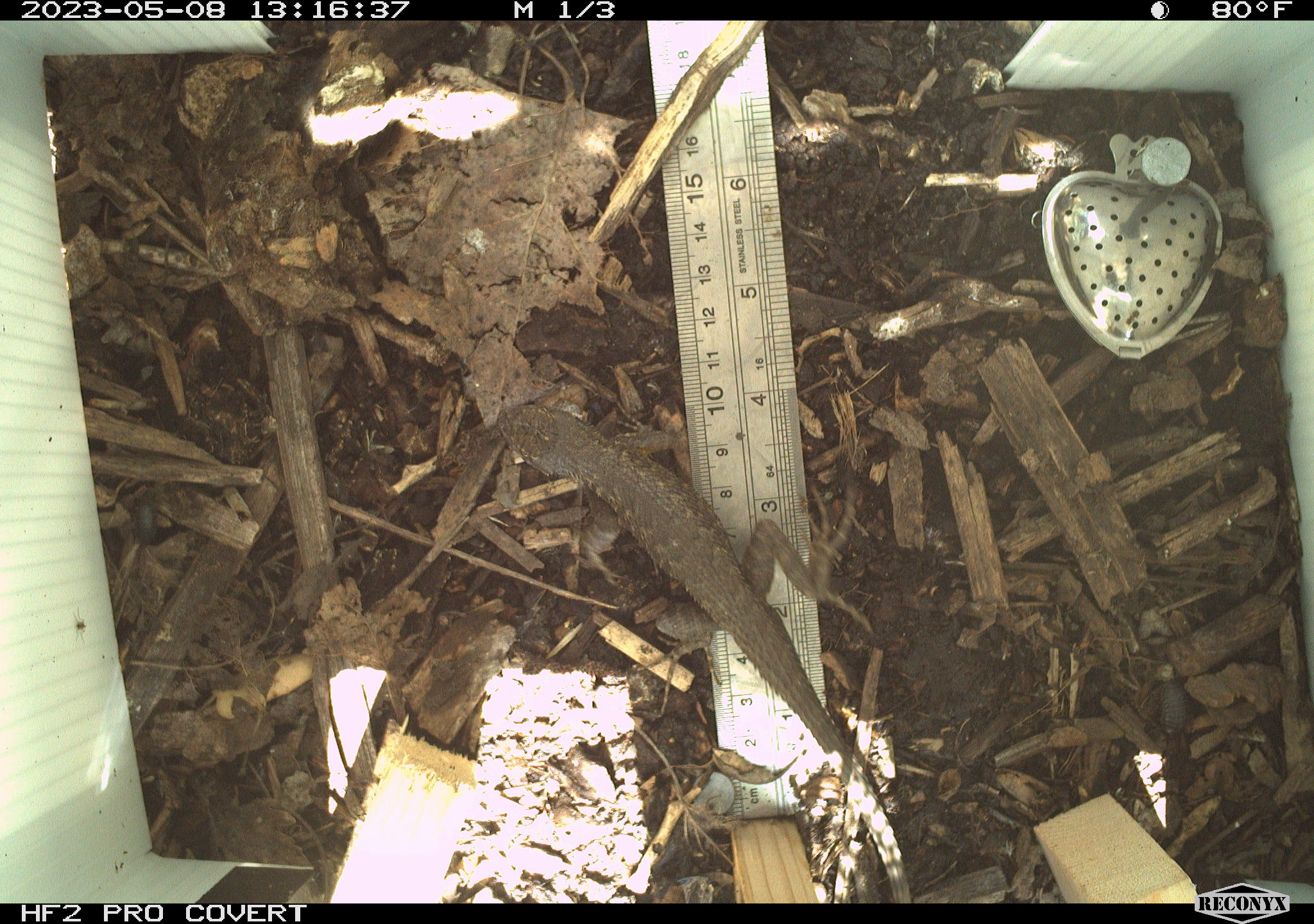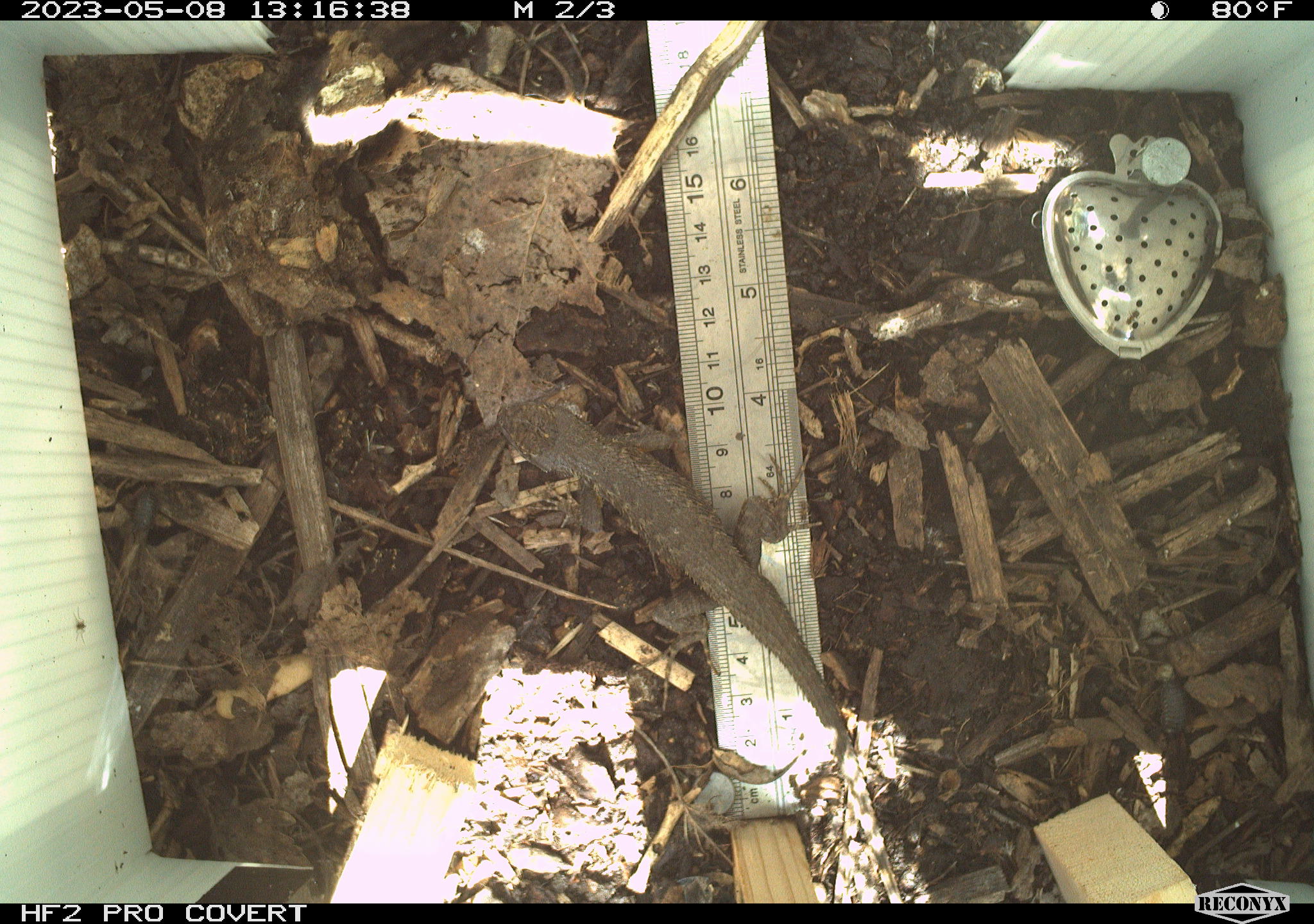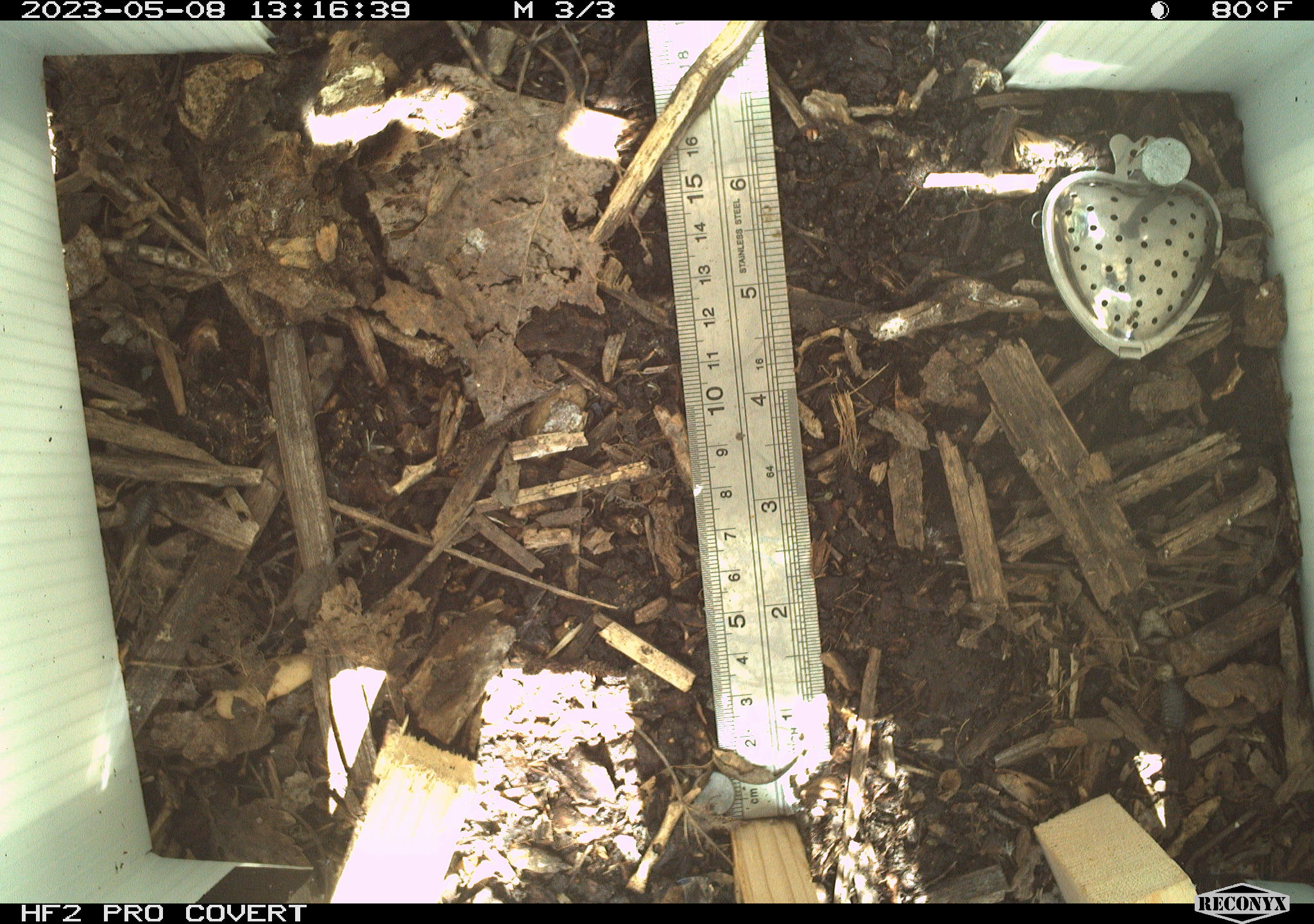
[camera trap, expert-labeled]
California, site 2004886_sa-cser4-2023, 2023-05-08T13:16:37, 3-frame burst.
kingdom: Animalia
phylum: Chordata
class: Reptilia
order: Squamata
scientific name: Squamata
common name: lizards and snakes